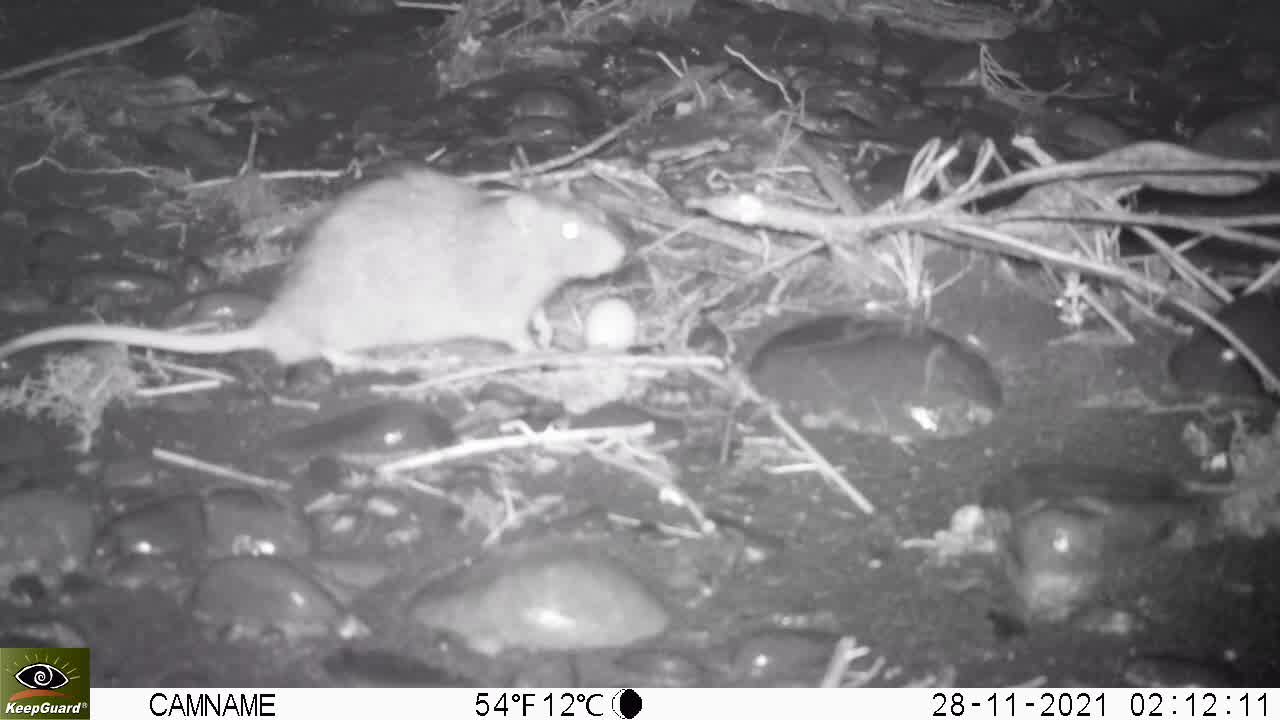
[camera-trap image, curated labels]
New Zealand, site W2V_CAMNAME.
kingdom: Animalia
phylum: Chordata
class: Mammalia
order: Rodentia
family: Muridae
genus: Rattus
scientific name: Rattus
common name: rat